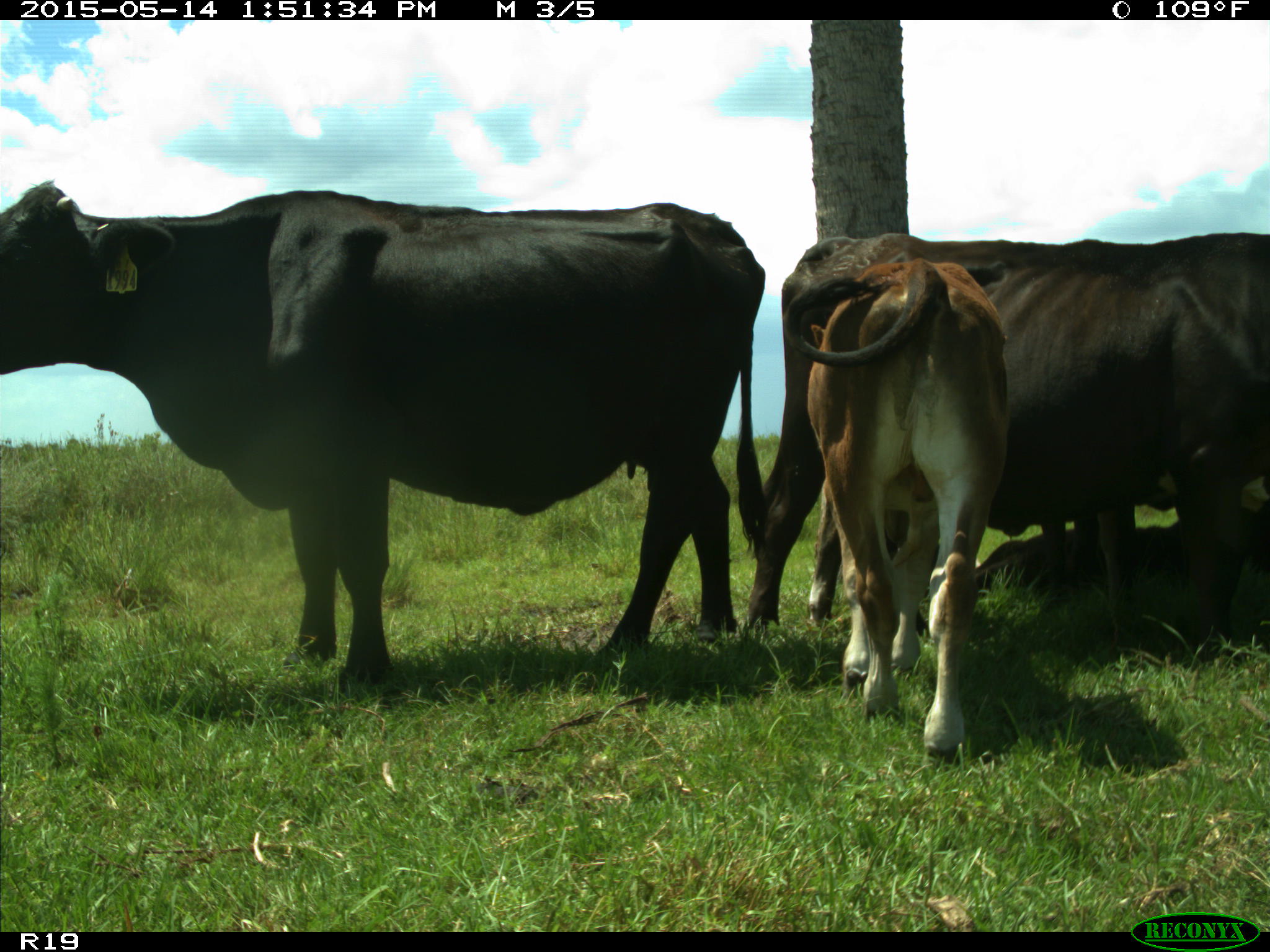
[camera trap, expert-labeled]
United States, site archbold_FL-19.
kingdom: Animalia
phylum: Chordata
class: Mammalia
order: Artiodactyla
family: Bovidae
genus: Bos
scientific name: Bos taurus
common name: domestic cow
Bos taurus (domestic cow).